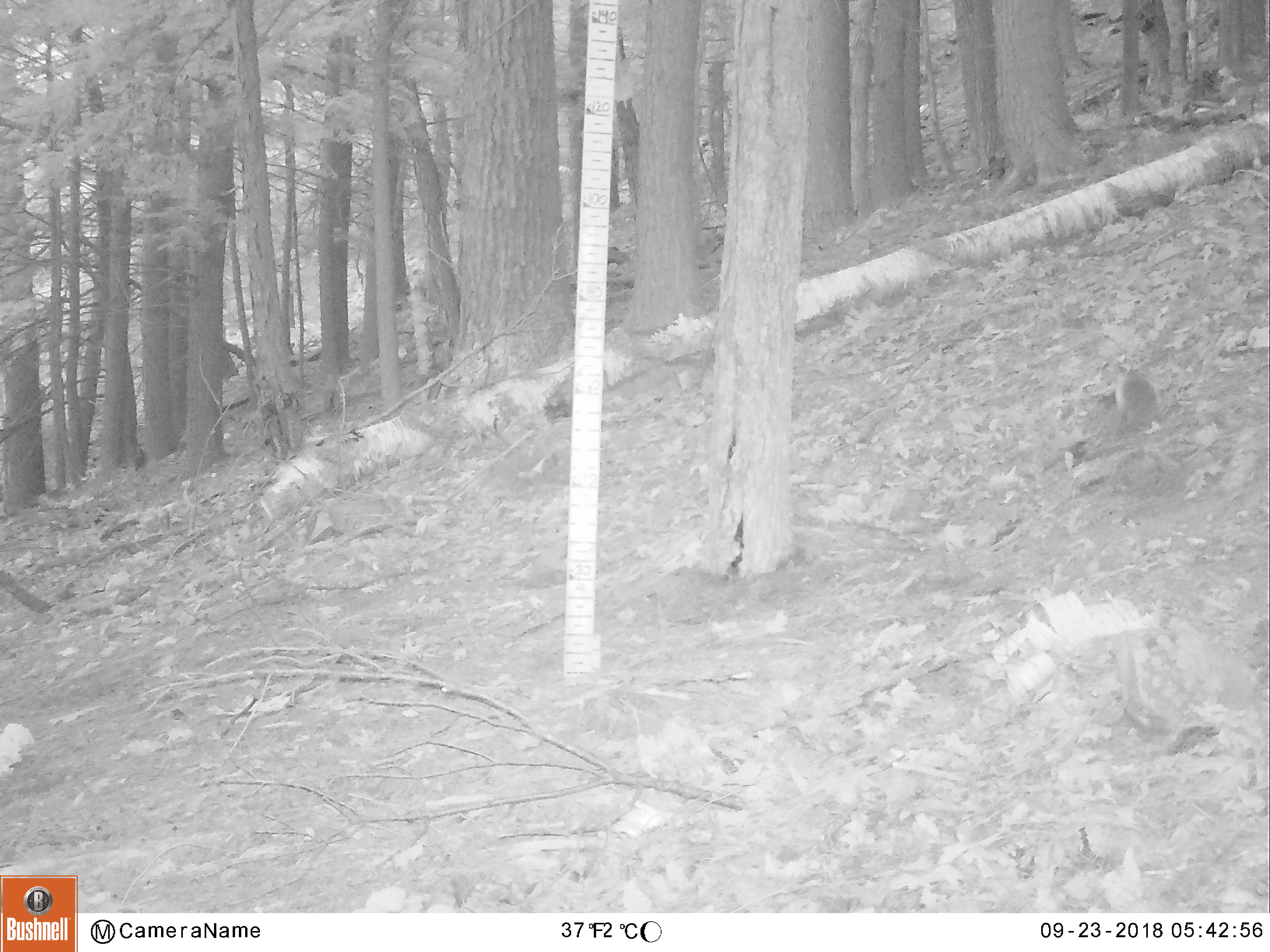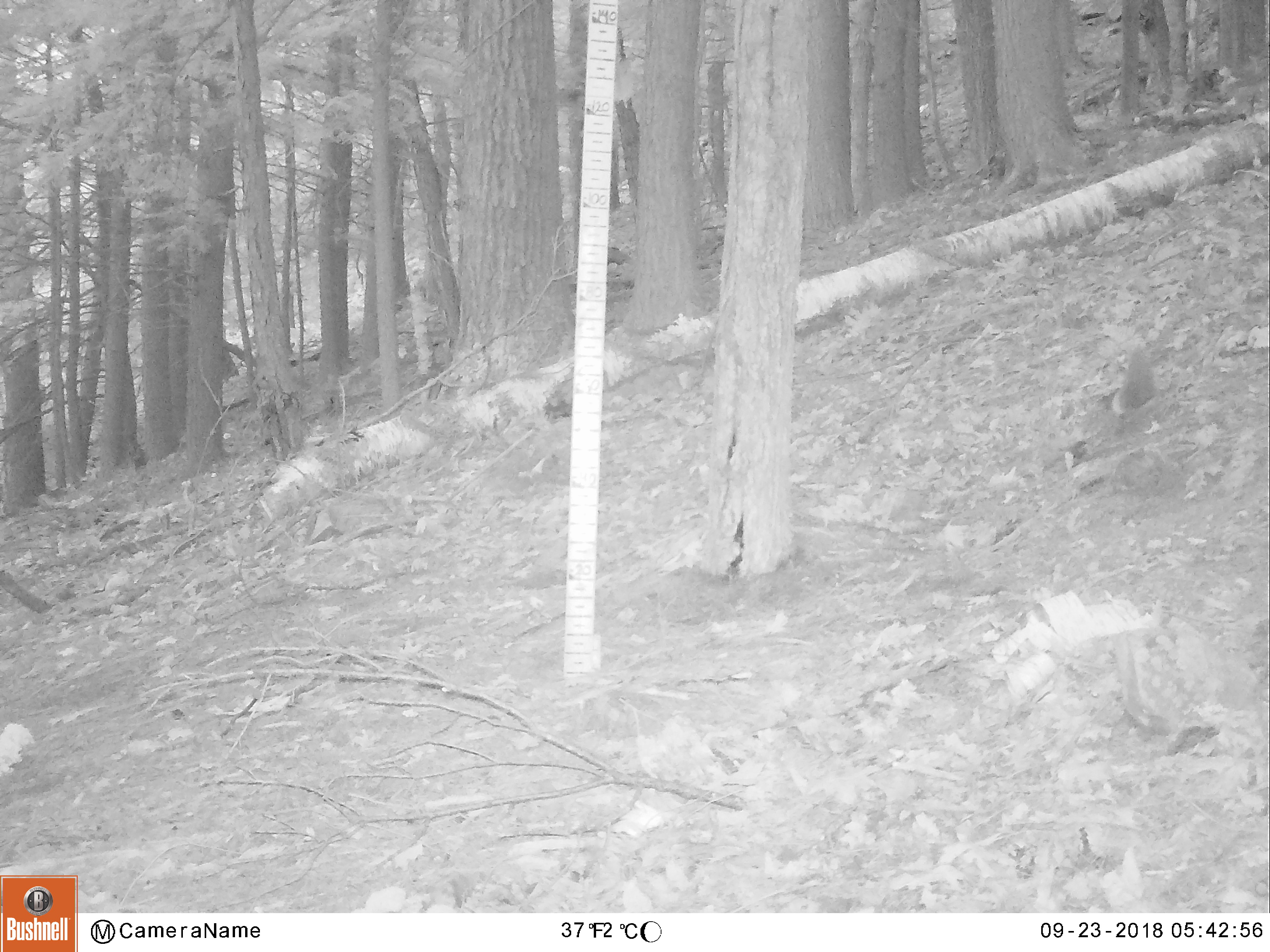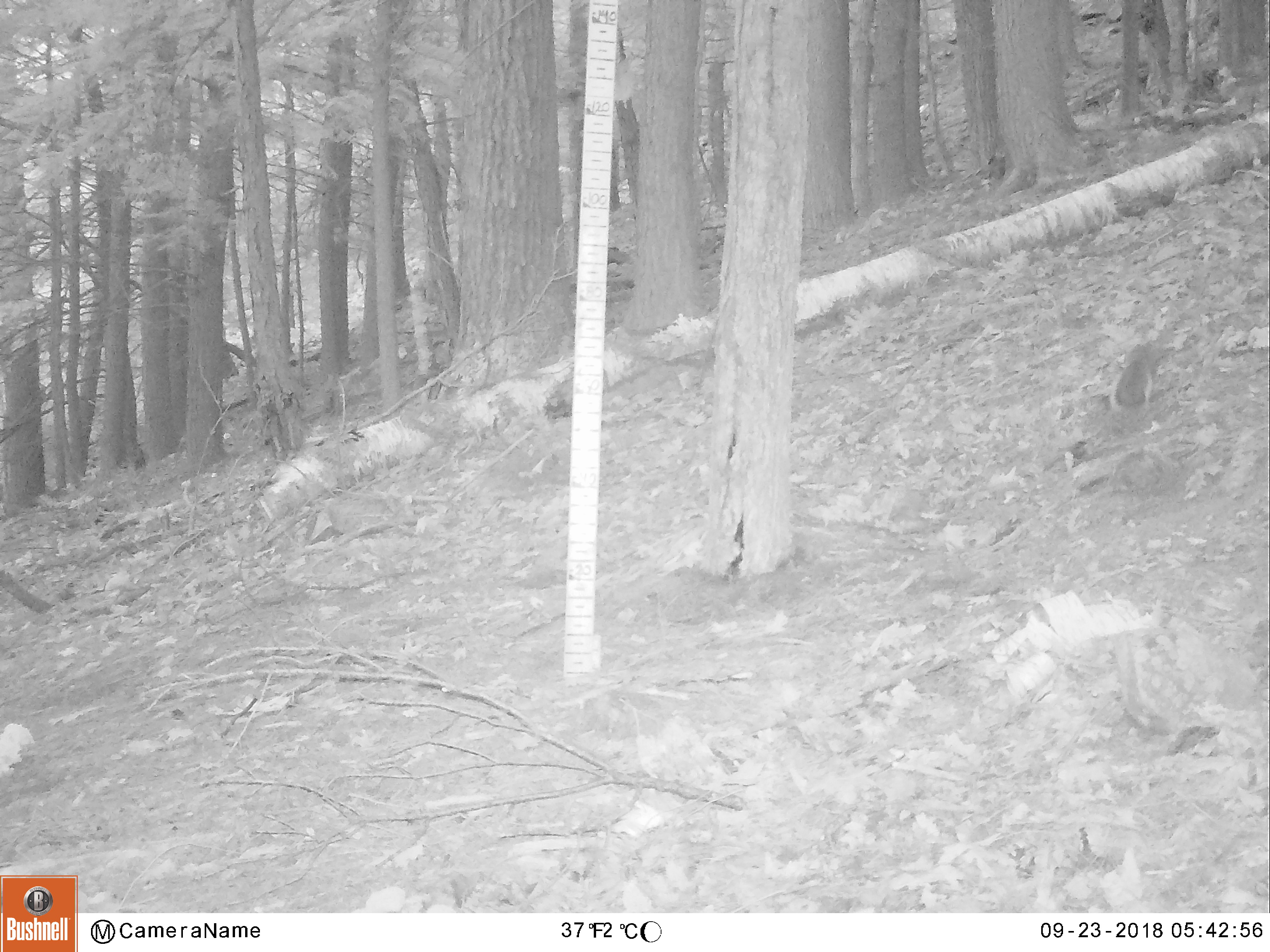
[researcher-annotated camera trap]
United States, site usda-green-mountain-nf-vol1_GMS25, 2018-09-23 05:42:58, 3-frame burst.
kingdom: Animalia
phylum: Chordata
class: Mammalia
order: Rodentia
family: Sciuridae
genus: Sciurus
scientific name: Sciurus carolinensis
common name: gray squirrel